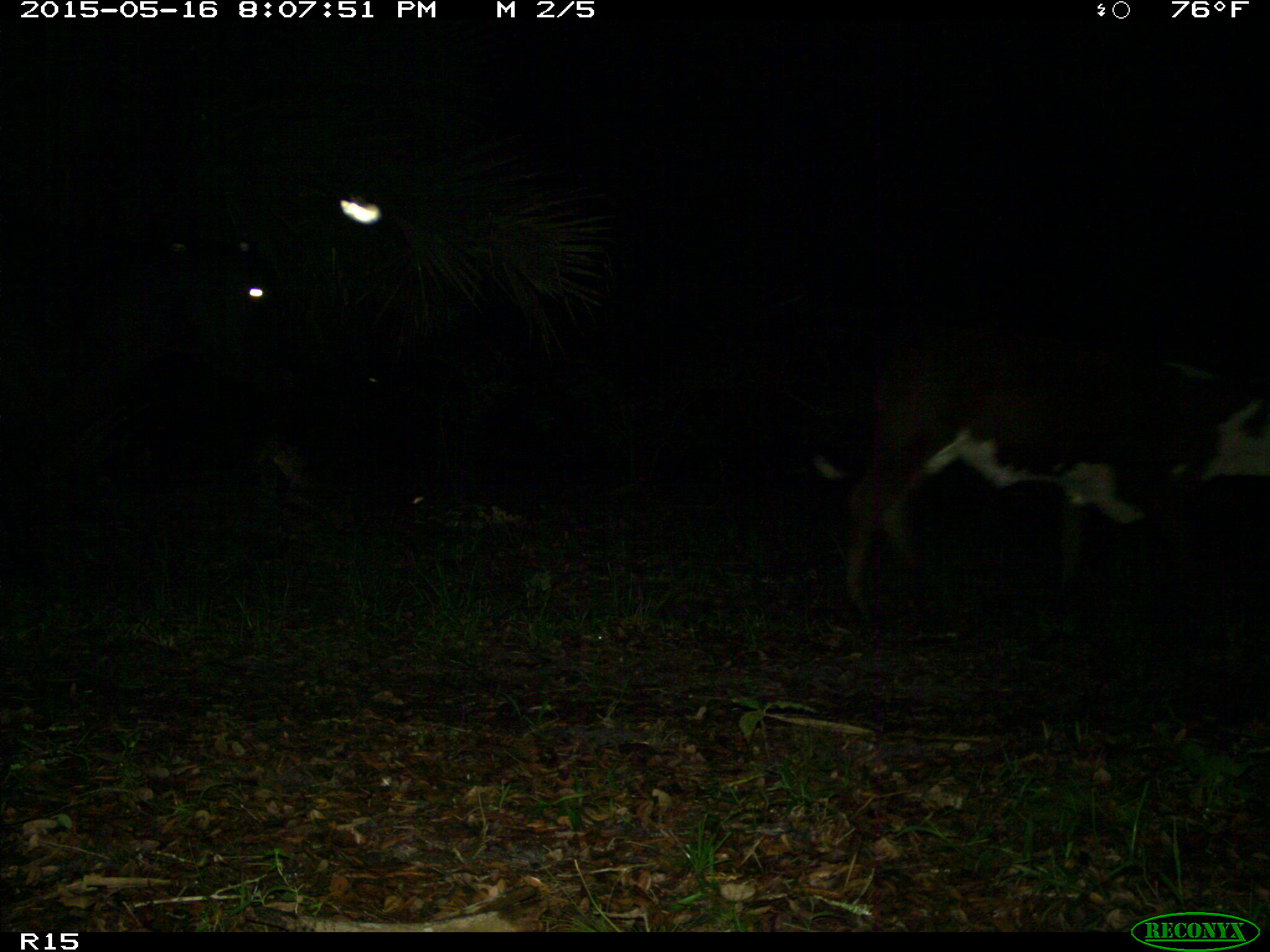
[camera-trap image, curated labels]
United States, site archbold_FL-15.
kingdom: Animalia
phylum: Chordata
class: Mammalia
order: Artiodactyla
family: Bovidae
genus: Bos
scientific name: Bos taurus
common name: domestic cow